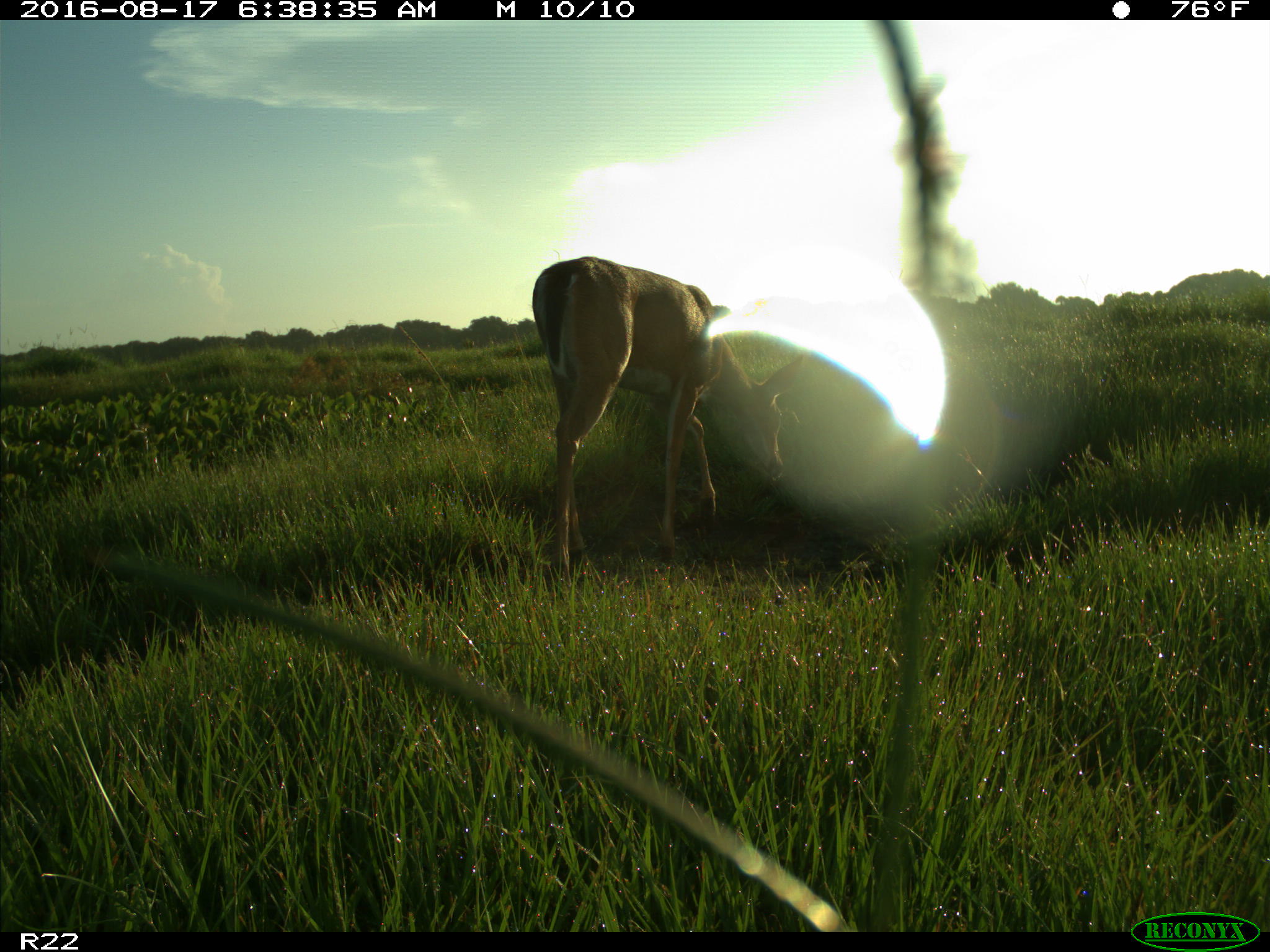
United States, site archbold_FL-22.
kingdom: Animalia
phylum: Chordata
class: Mammalia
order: Artiodactyla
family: Cervidae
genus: Odocoileus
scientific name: Odocoileus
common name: deer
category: unidentified deer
Unidentified deer (deer) (Odocoileus).